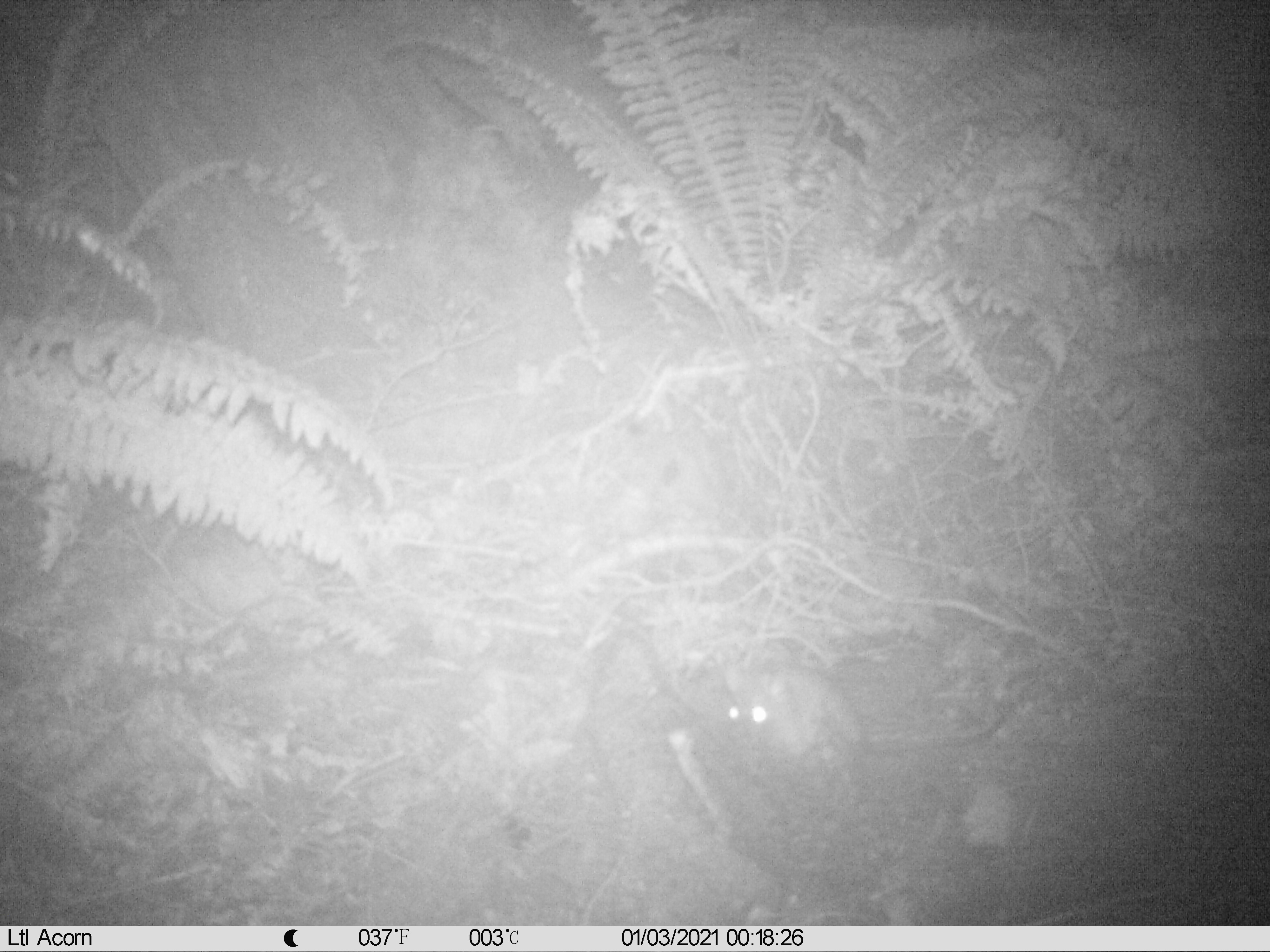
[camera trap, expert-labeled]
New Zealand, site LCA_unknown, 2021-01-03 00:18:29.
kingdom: Animalia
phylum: Chordata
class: Mammalia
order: Rodentia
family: Muridae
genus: Rattus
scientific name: Rattus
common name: rat